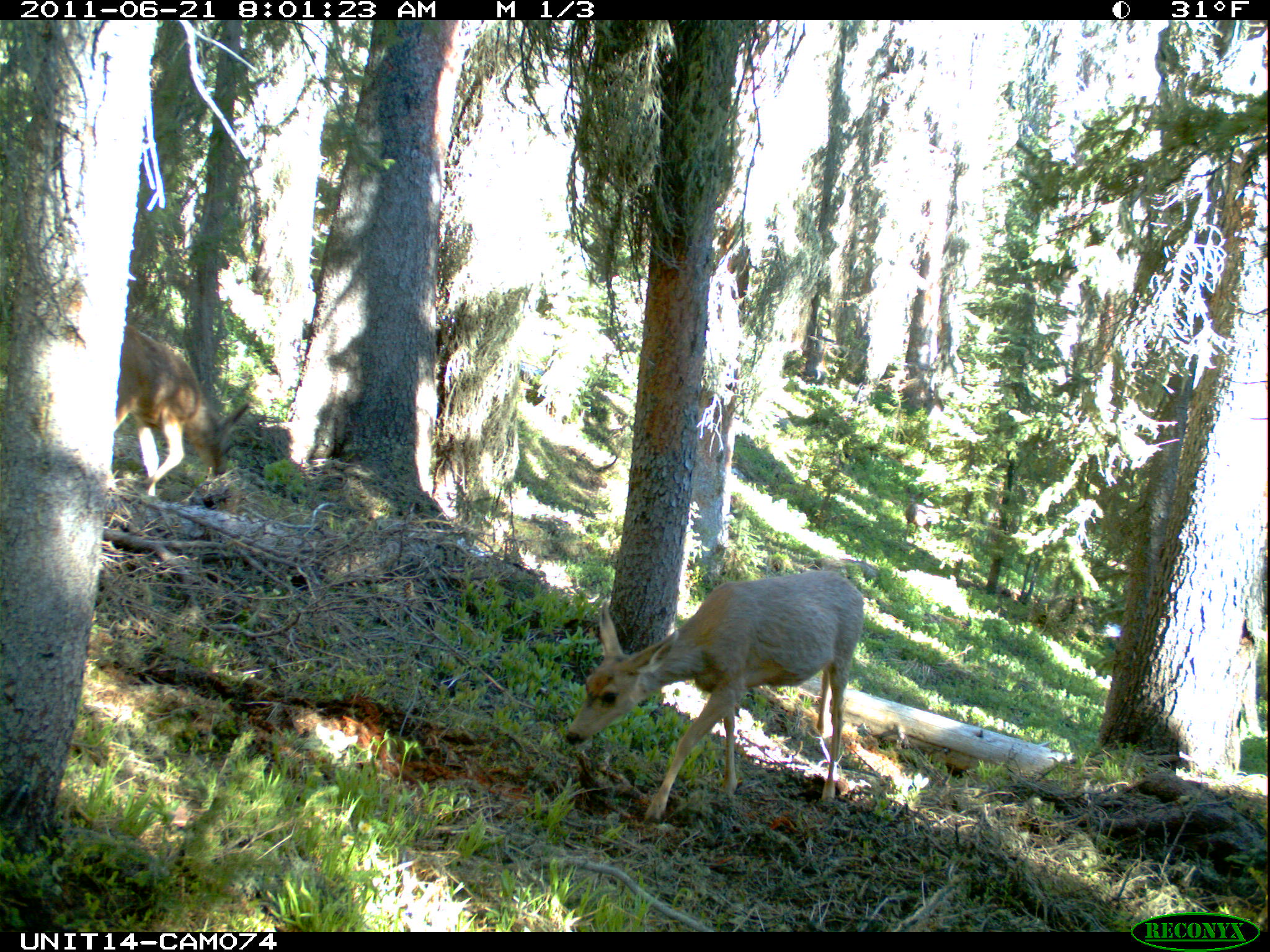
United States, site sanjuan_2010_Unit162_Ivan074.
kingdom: Animalia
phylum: Chordata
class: Mammalia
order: Artiodactyla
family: Cervidae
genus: Odocoileus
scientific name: Odocoileus hemionus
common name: mule deer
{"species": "Odocoileus hemionus (mule deer)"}